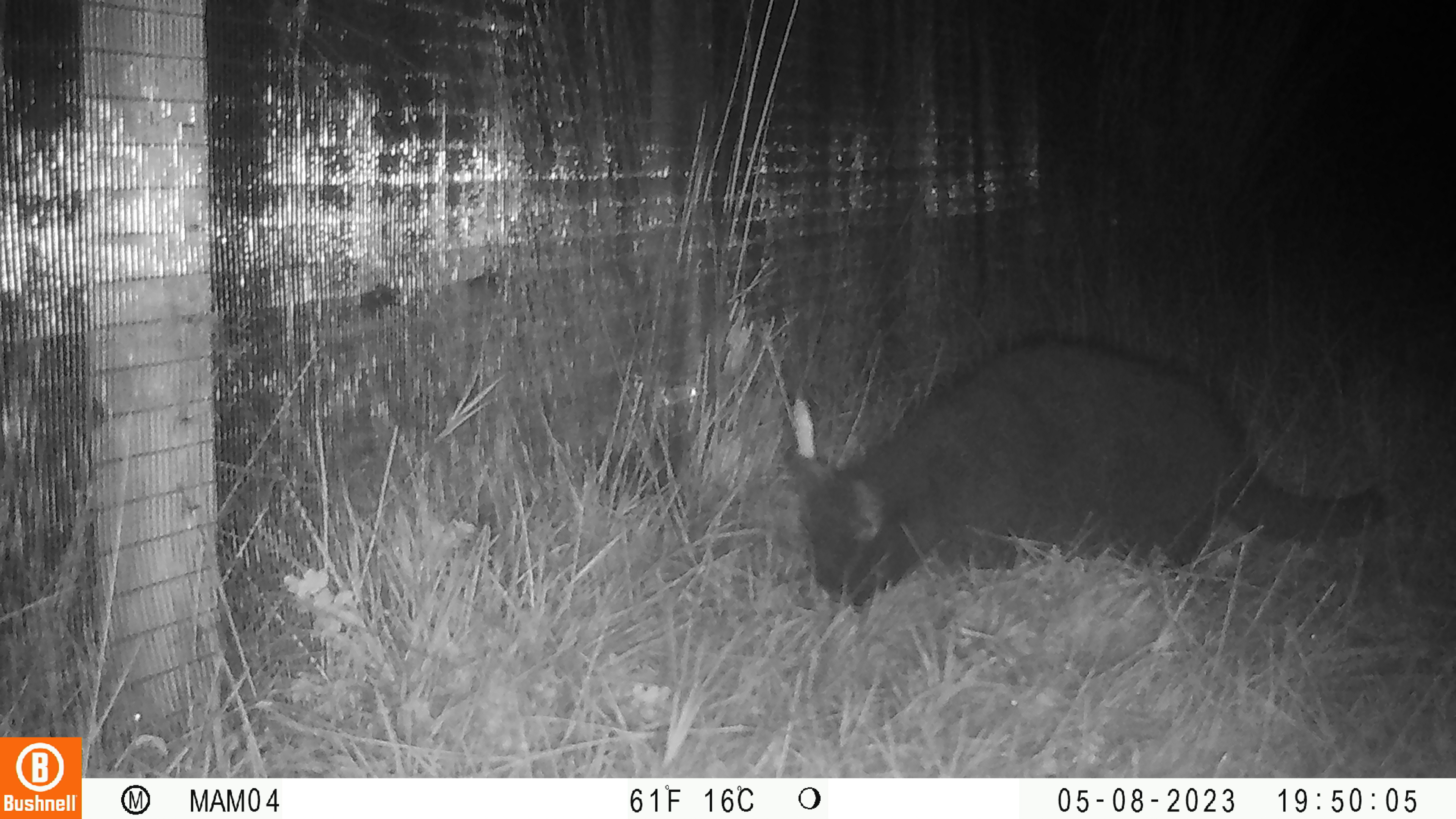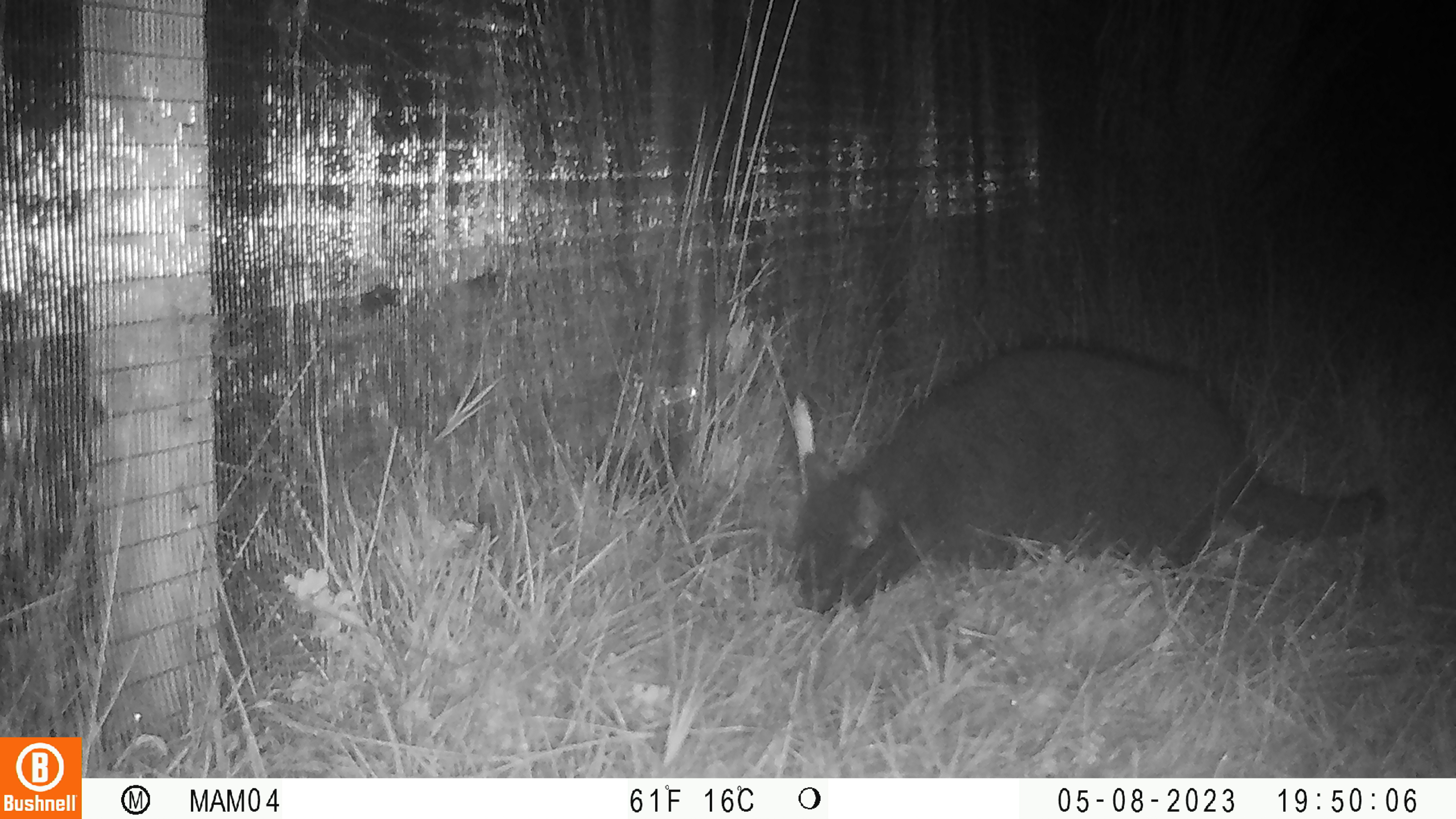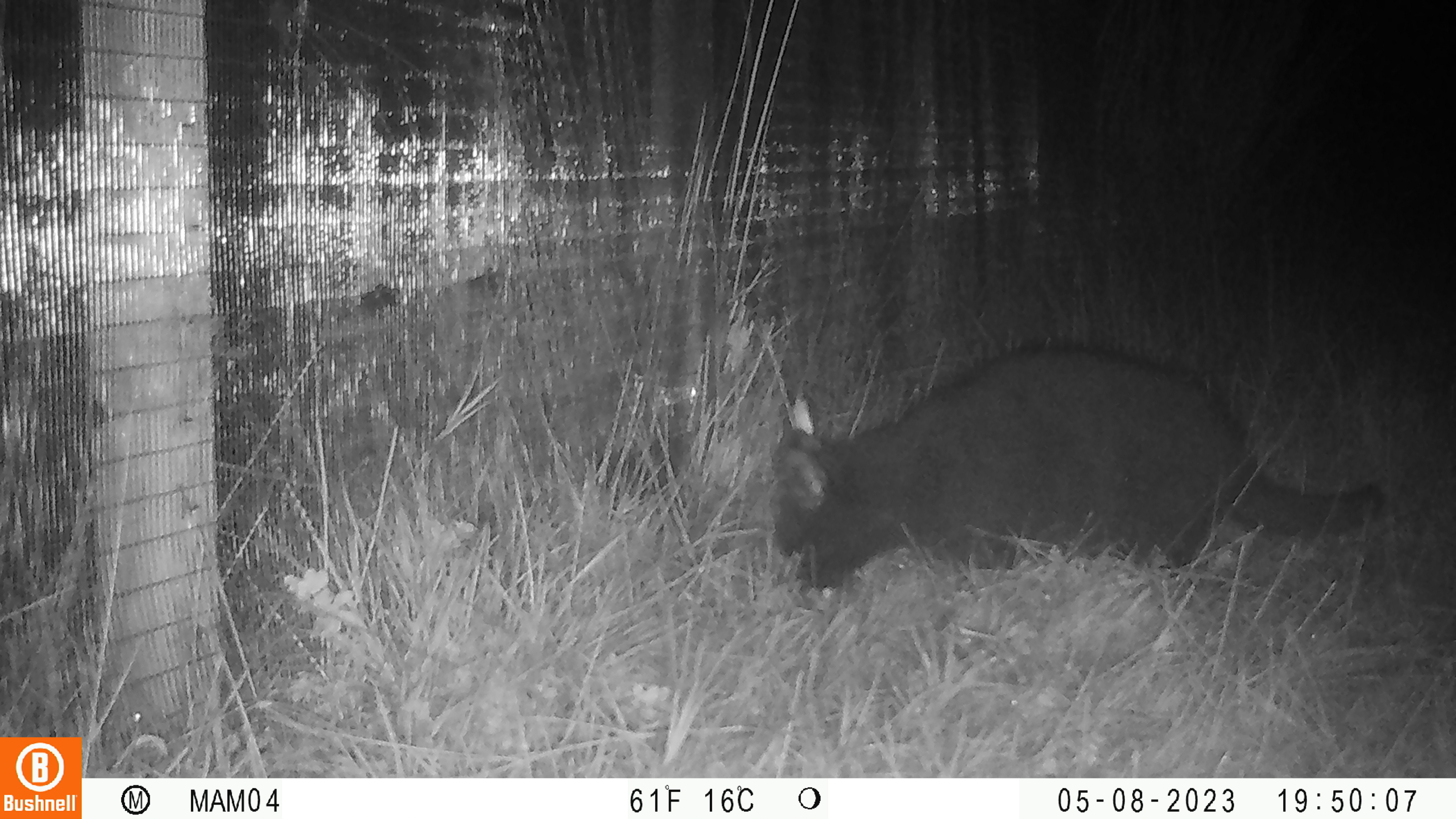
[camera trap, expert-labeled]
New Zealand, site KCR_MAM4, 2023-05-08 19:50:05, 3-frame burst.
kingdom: Animalia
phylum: Chordata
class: Mammalia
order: Carnivora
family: Felidae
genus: Felis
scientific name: Felis catus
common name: domestic cat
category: cat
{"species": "cat (domestic cat) (Felis catus)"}